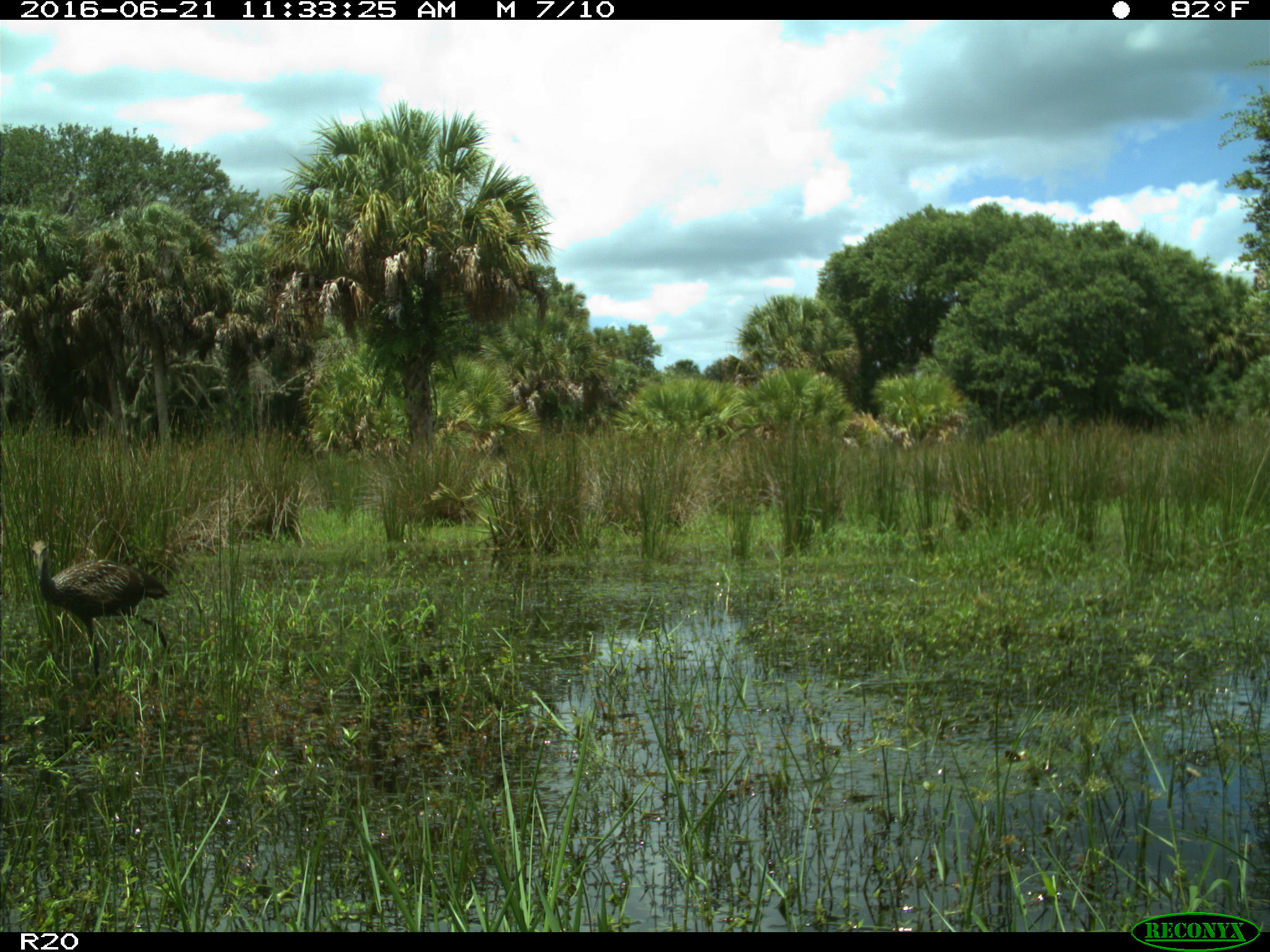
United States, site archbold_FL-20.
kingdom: Animalia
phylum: Chordata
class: Aves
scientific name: Aves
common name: birds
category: unidentified bird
Unidentified bird (birds) (Aves).